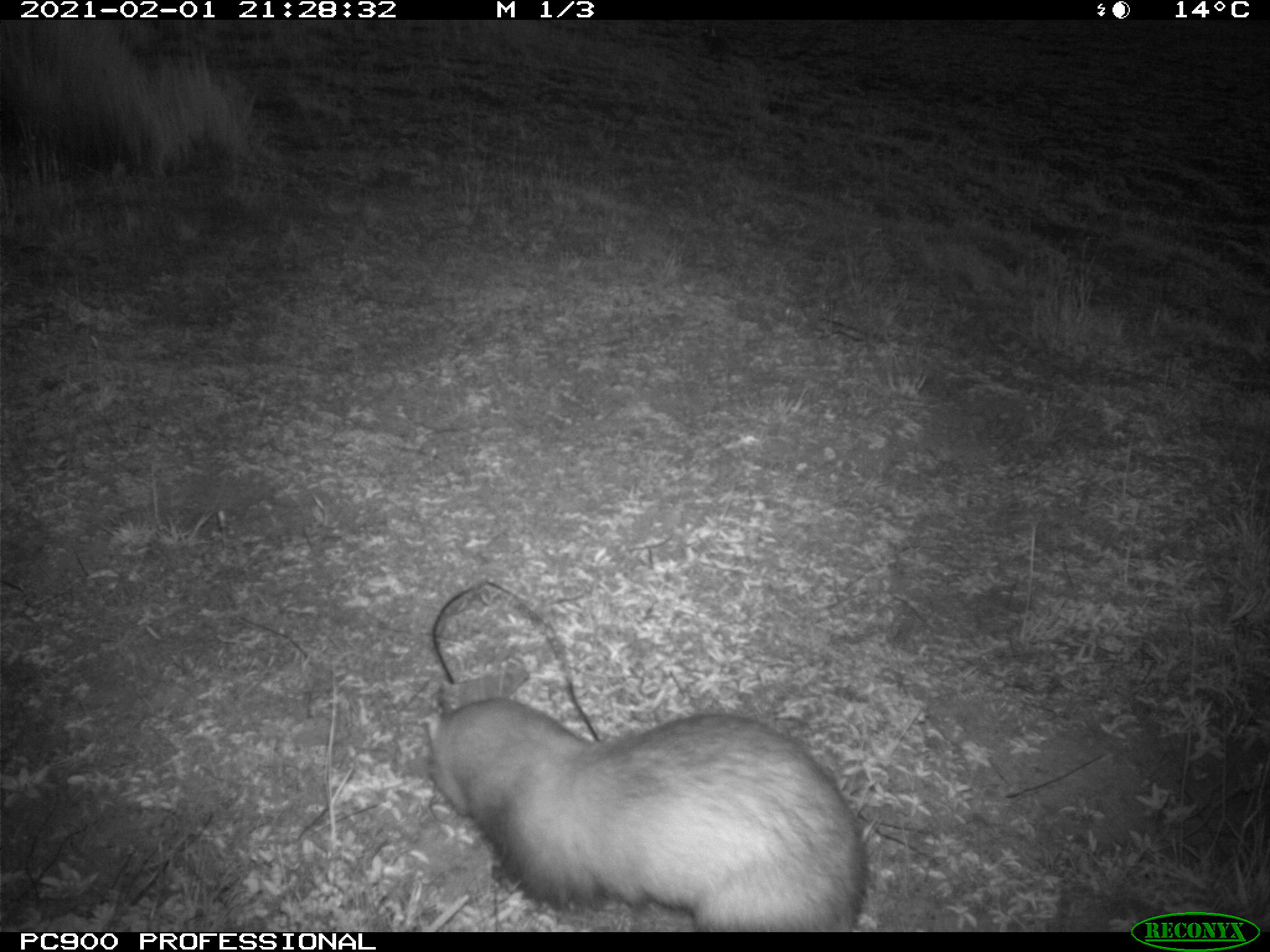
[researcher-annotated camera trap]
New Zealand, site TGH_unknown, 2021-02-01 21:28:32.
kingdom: Animalia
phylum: Chordata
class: Mammalia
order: Carnivora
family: Mustelidae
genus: Mustela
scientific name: Mustela furo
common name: ferret